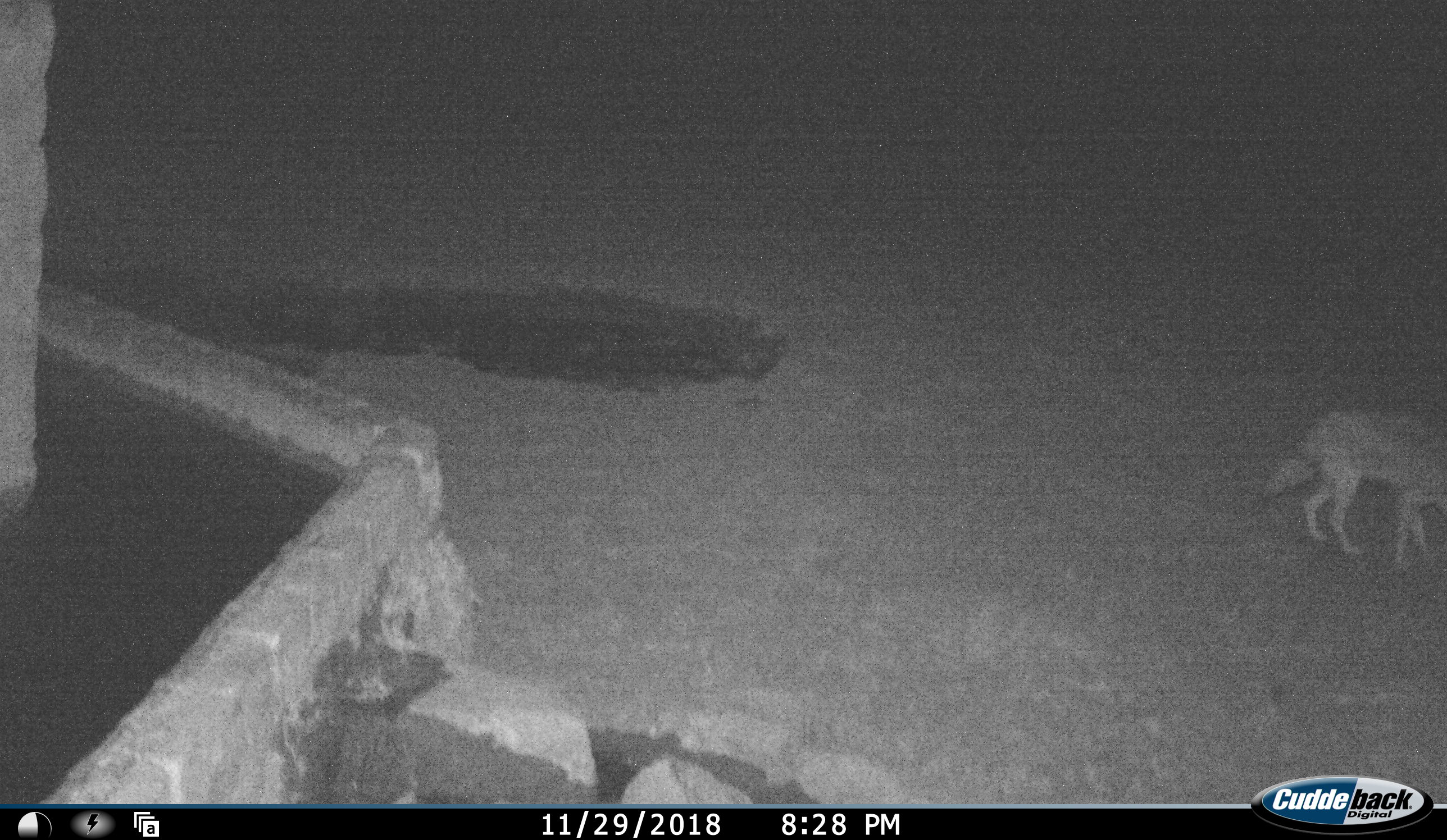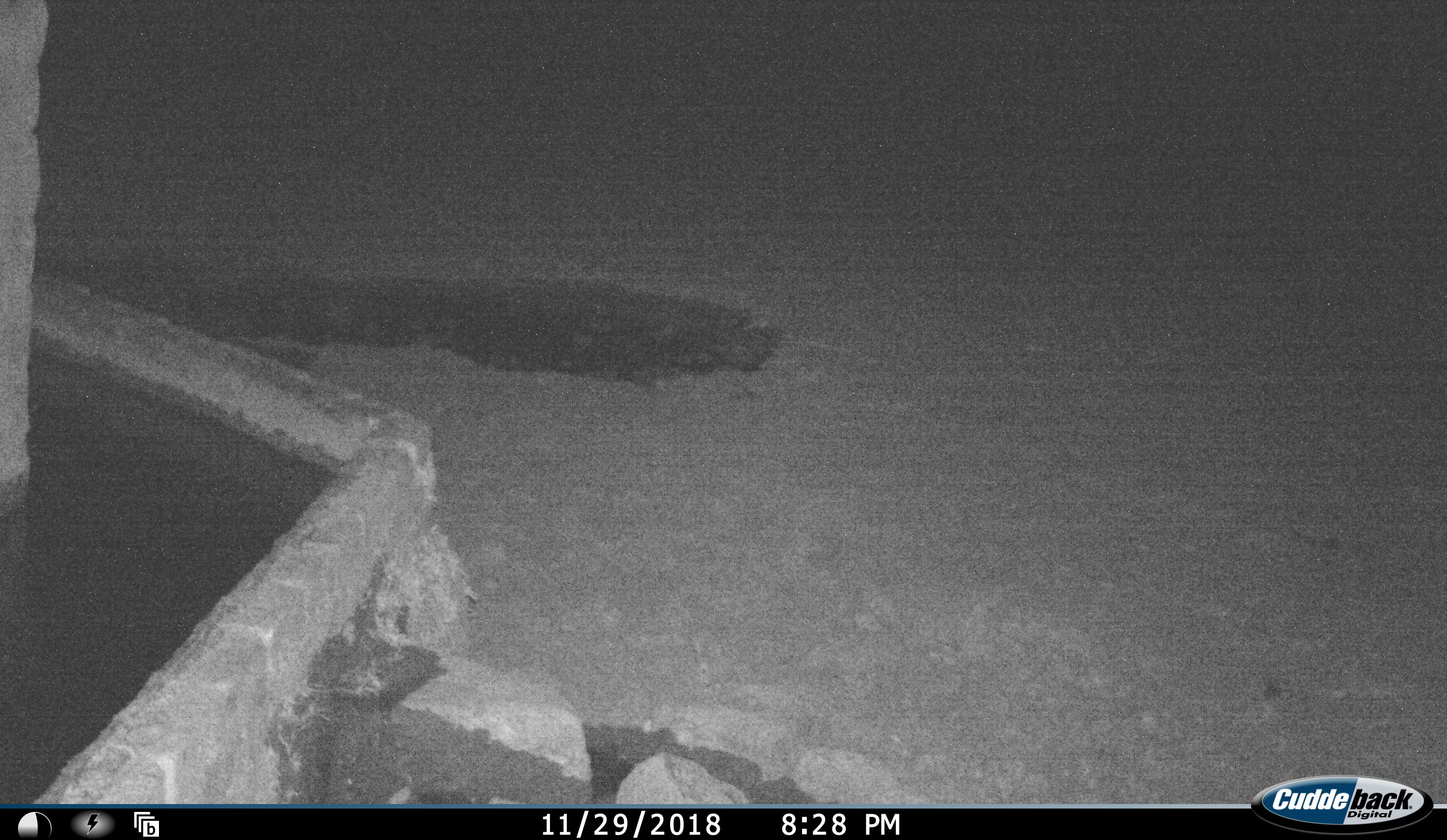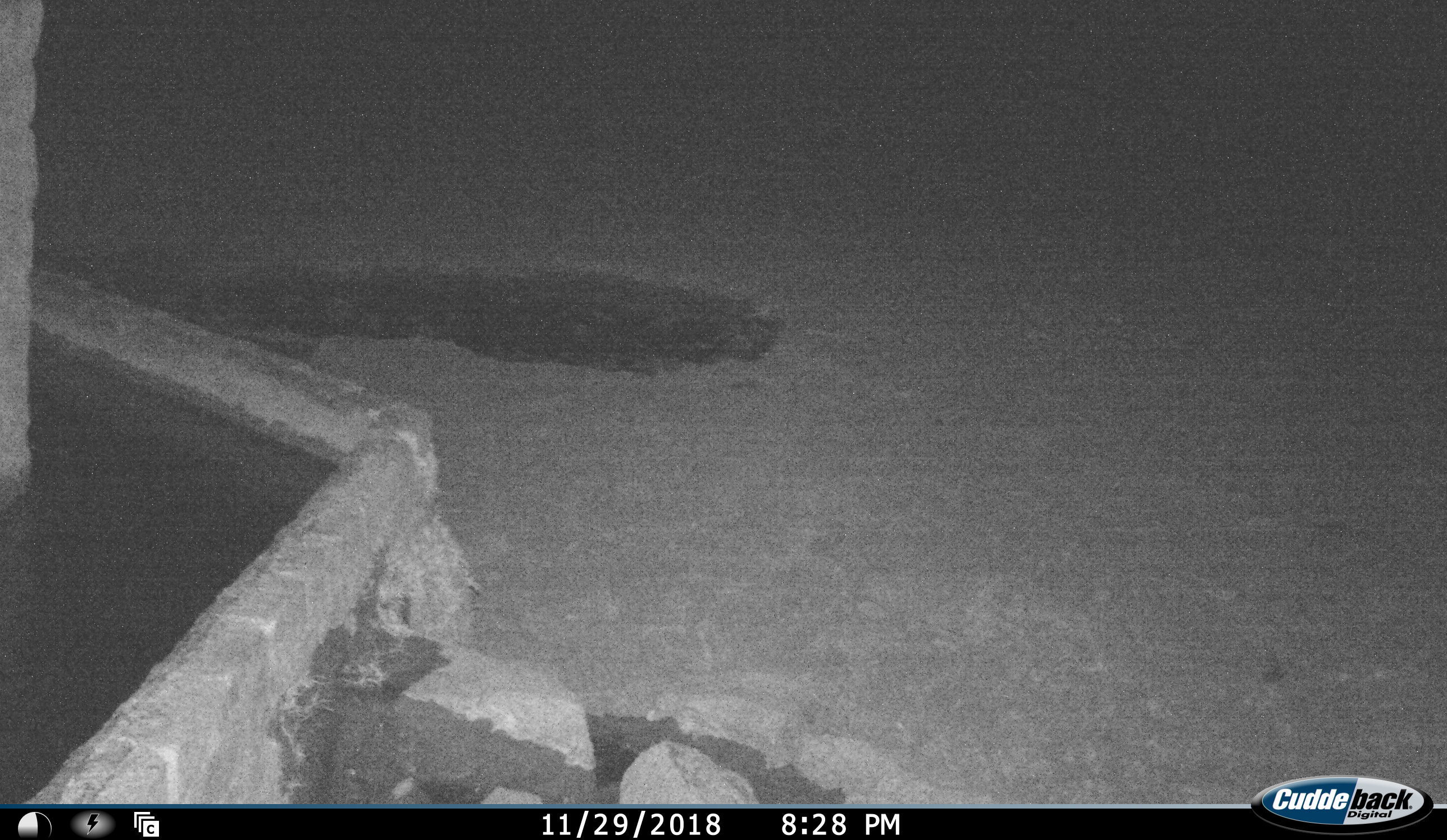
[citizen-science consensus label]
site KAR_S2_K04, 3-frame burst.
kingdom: Animalia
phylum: Chordata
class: Mammalia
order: Carnivora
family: Canidae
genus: Lupulella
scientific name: Lupulella mesomelas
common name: black-backed jackal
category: jackalblackbacked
Jackalblackbacked (black-backed jackal) (Lupulella mesomelas), count 1. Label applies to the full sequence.